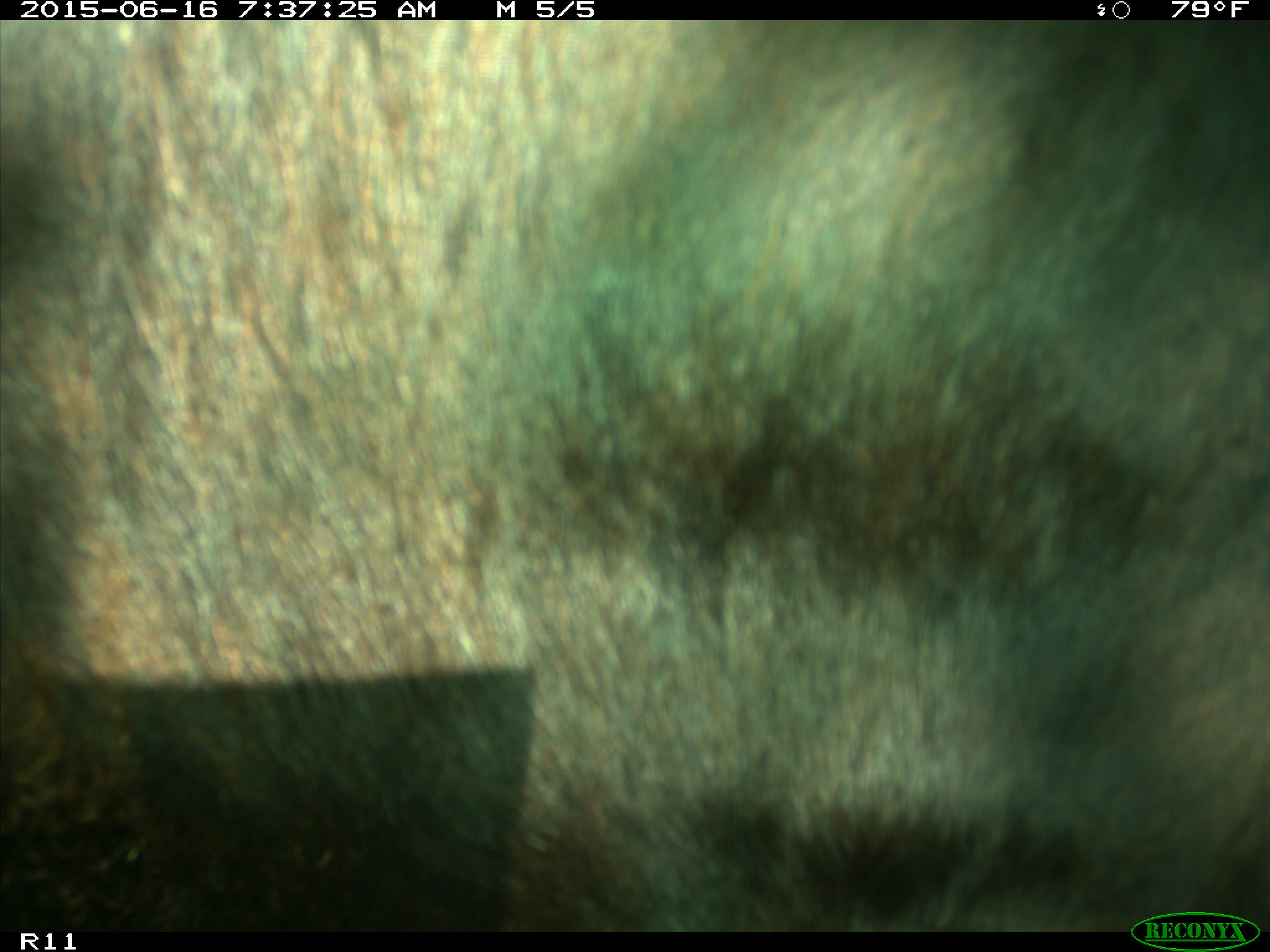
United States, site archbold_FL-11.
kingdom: Animalia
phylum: Chordata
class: Mammalia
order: Artiodactyla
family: Bovidae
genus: Bos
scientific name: Bos taurus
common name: domestic cow